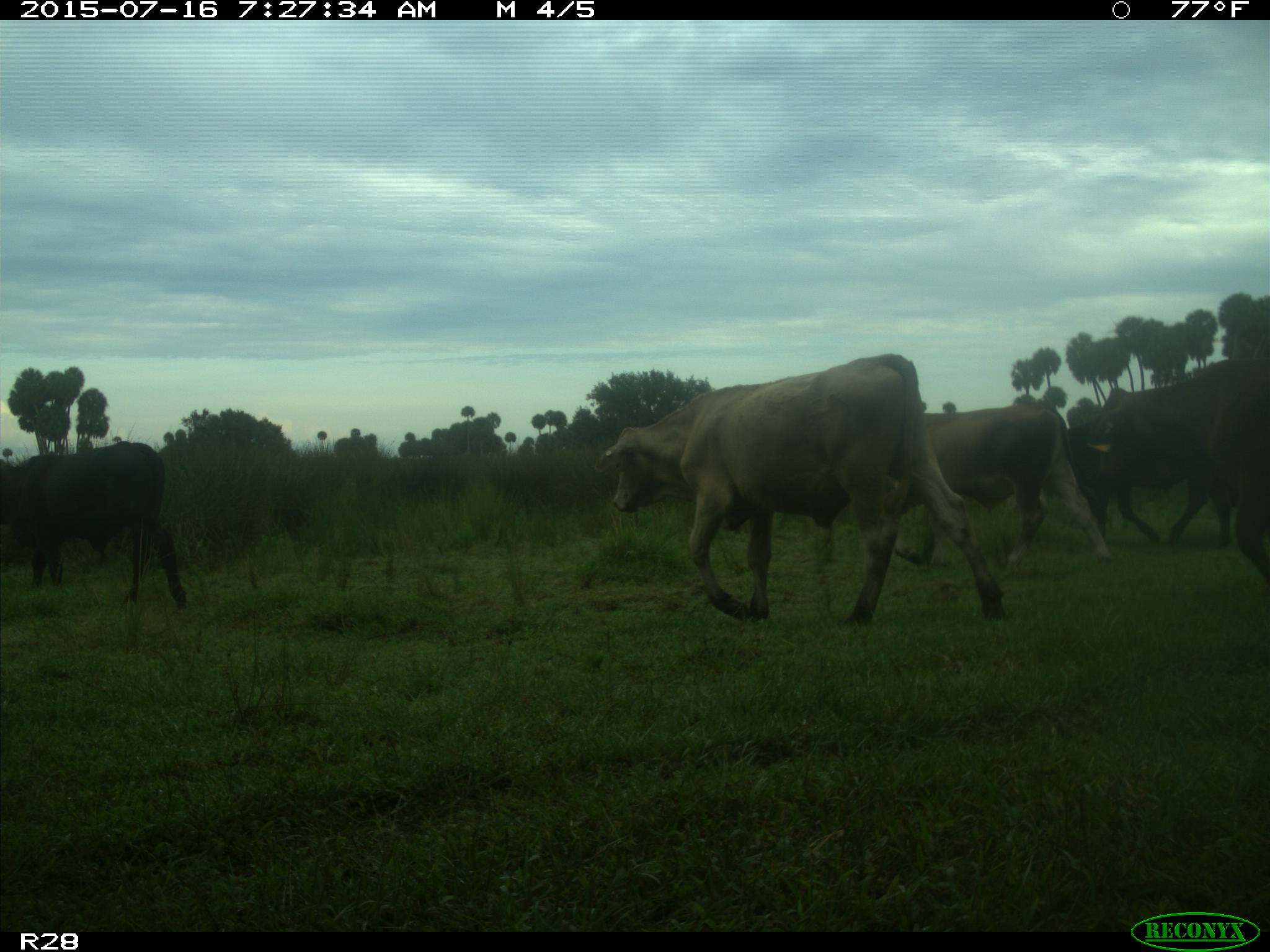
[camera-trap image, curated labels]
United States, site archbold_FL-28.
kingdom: Animalia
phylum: Chordata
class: Mammalia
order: Artiodactyla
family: Bovidae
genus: Bos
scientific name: Bos taurus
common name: domestic cow